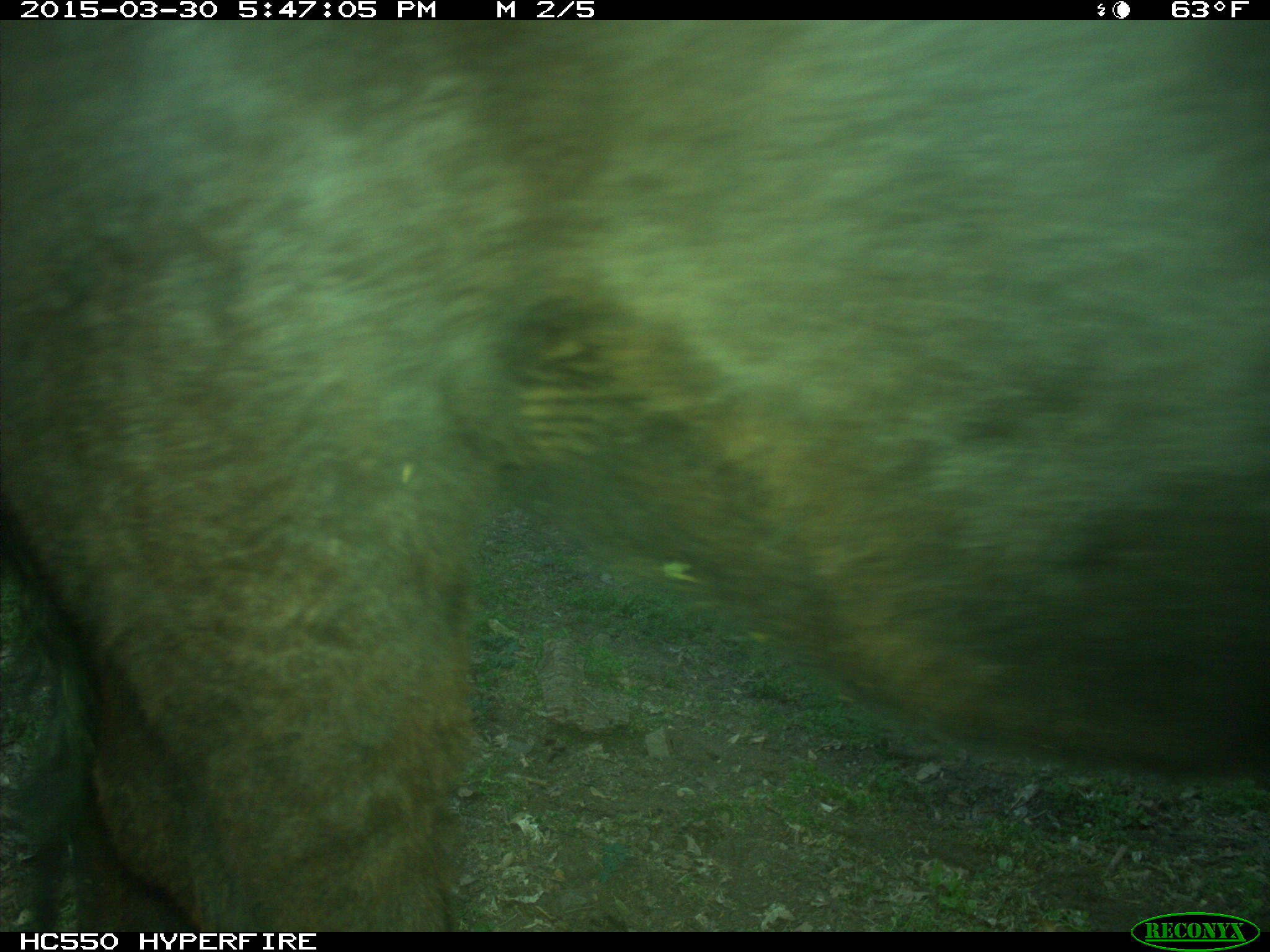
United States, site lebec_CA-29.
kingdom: Animalia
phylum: Chordata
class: Mammalia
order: Artiodactyla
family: Bovidae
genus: Bos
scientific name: Bos taurus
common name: domestic cow